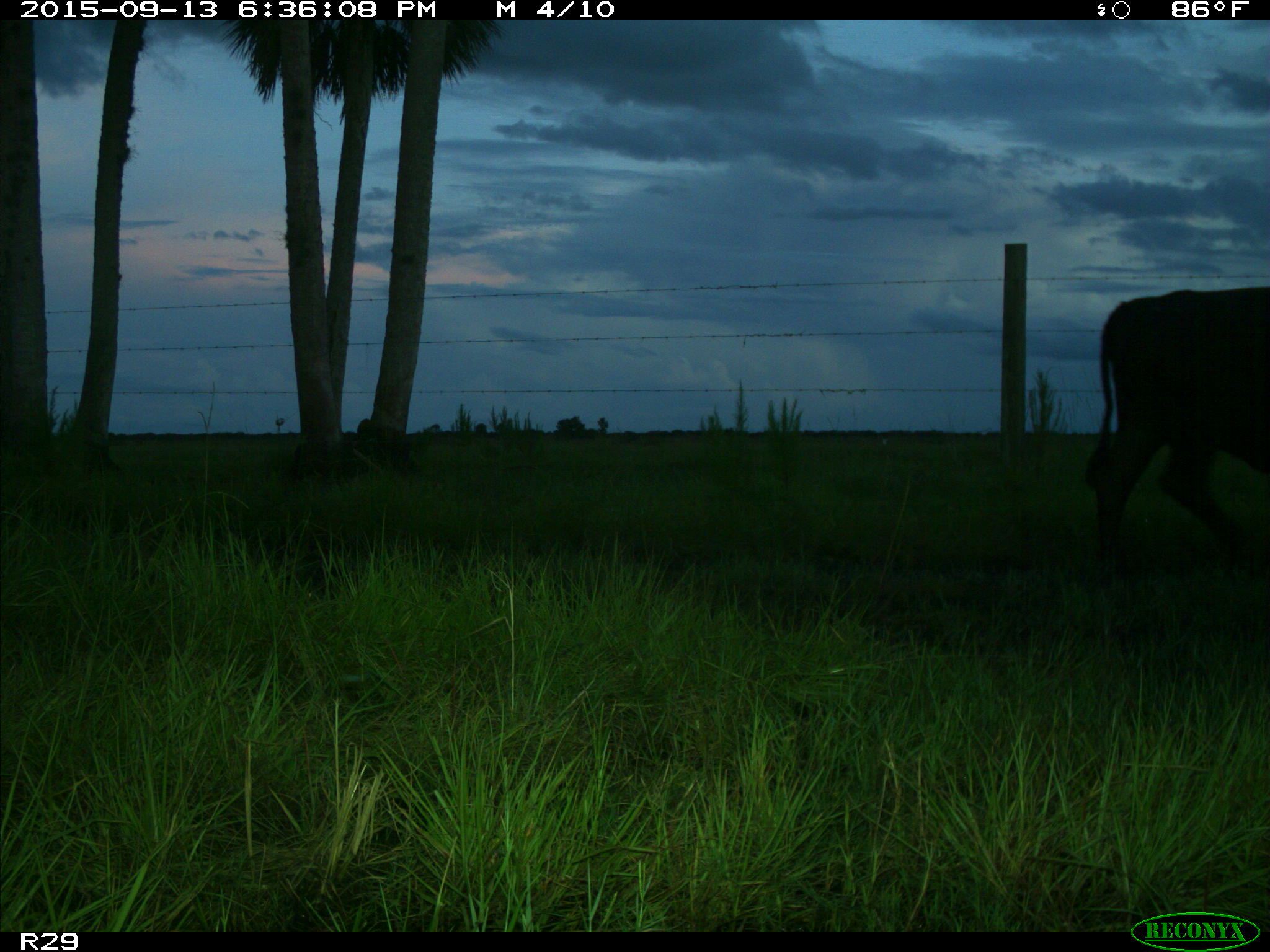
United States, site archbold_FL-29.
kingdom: Animalia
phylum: Chordata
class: Mammalia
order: Artiodactyla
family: Bovidae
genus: Bos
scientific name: Bos taurus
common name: domestic cow